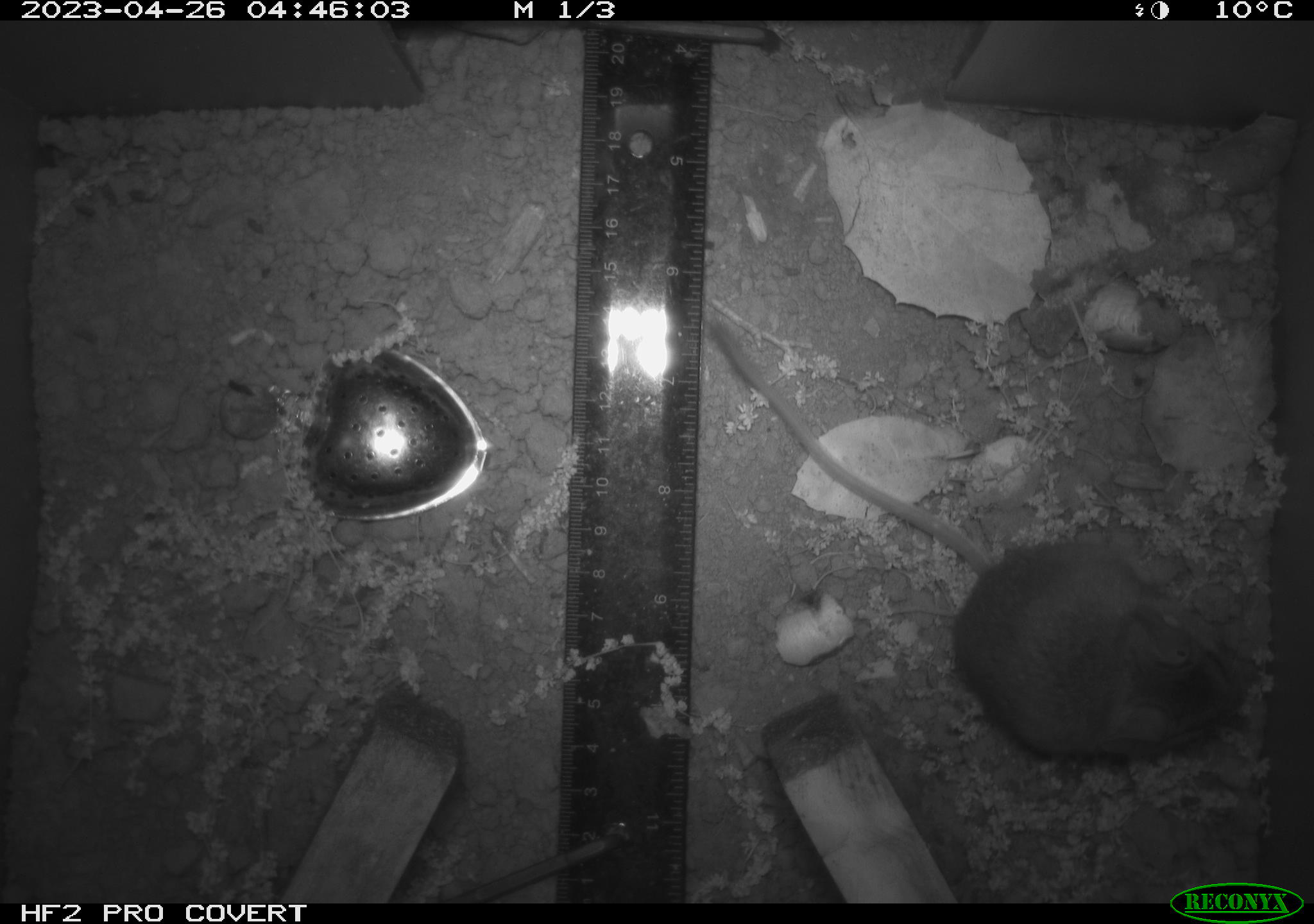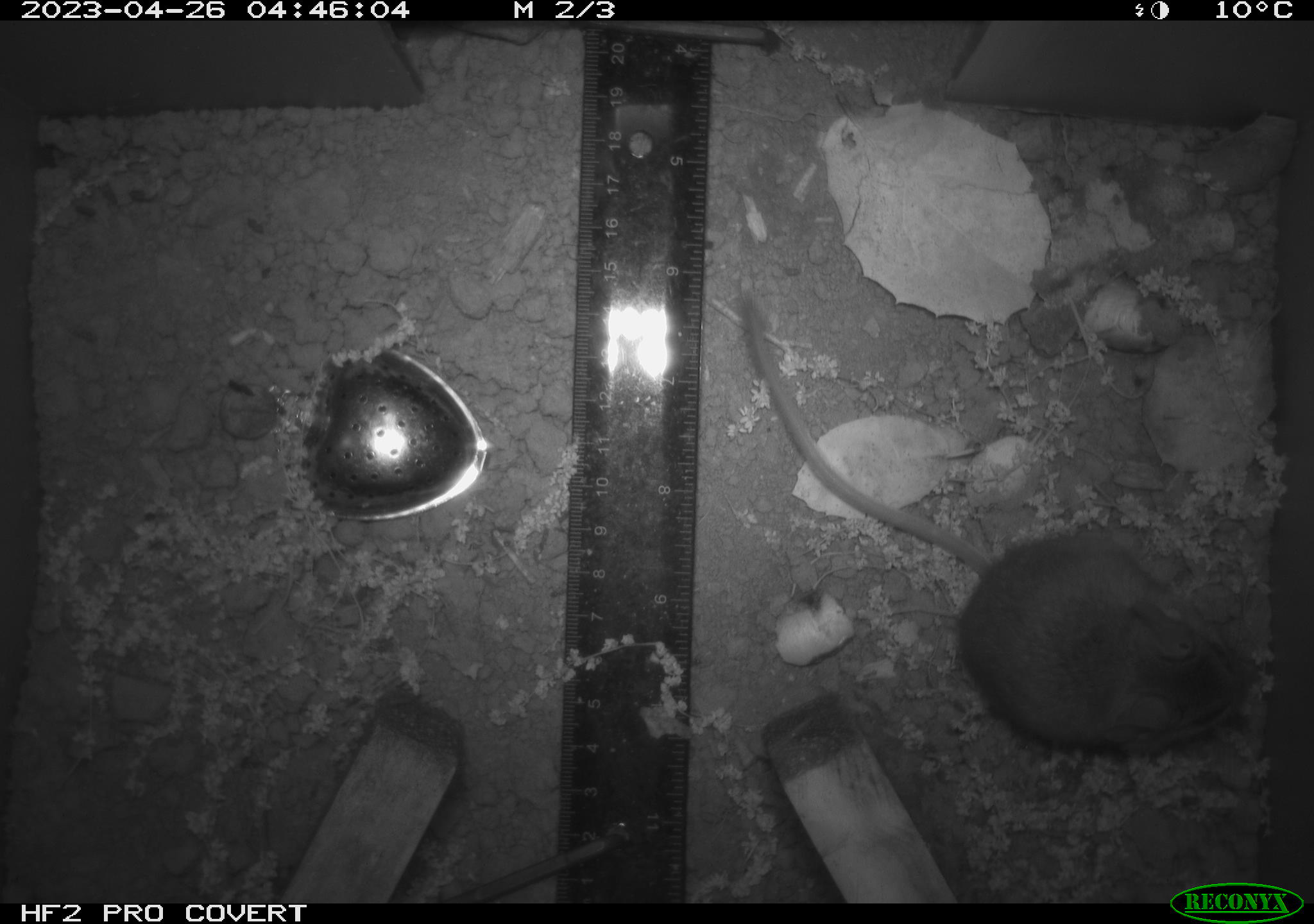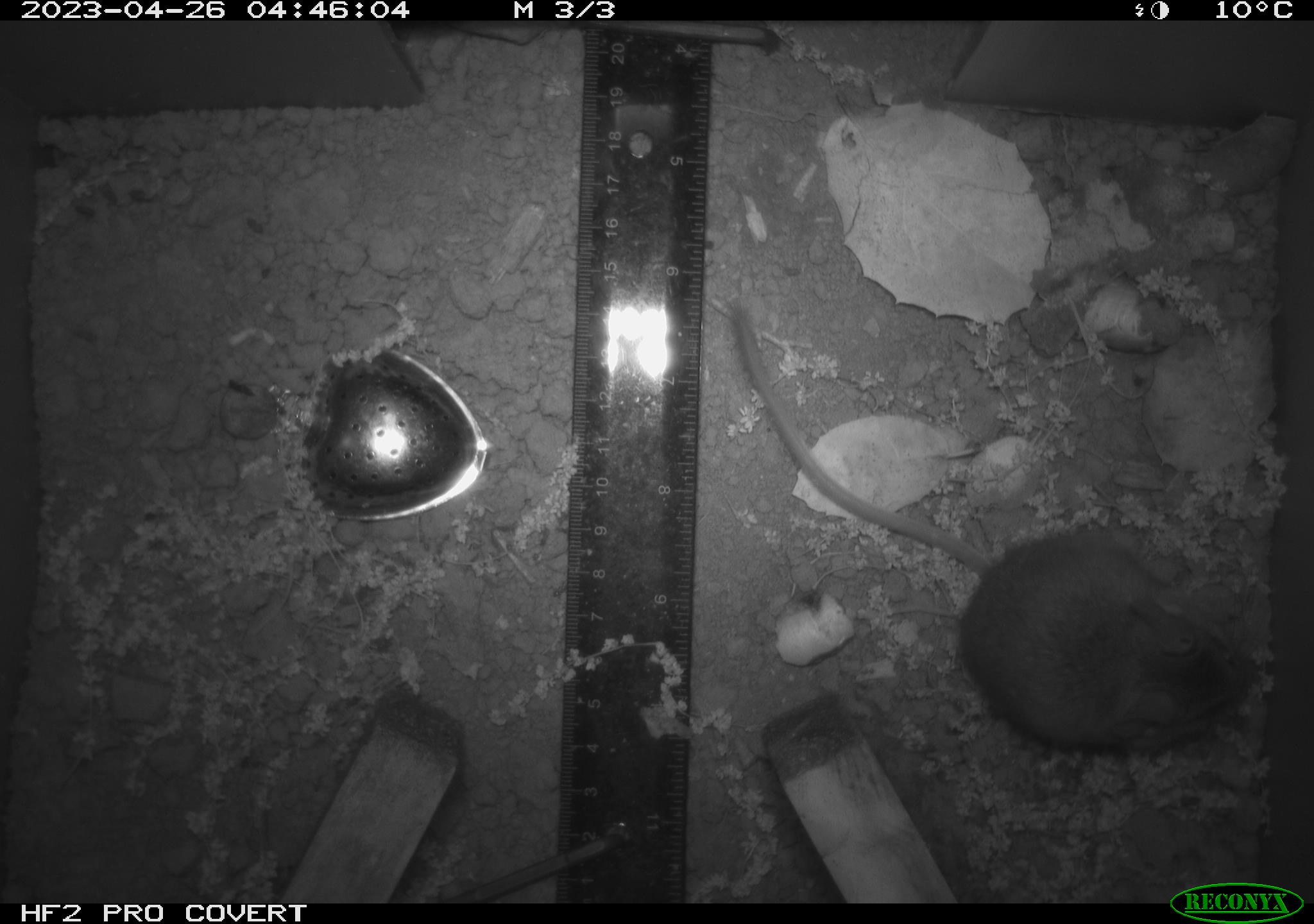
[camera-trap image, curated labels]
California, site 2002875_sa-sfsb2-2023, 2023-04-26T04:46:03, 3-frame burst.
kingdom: Animalia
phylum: Chordata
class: Mammalia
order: Rodentia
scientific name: Rodentia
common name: mouse species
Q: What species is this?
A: Mouse species (Rodentia).